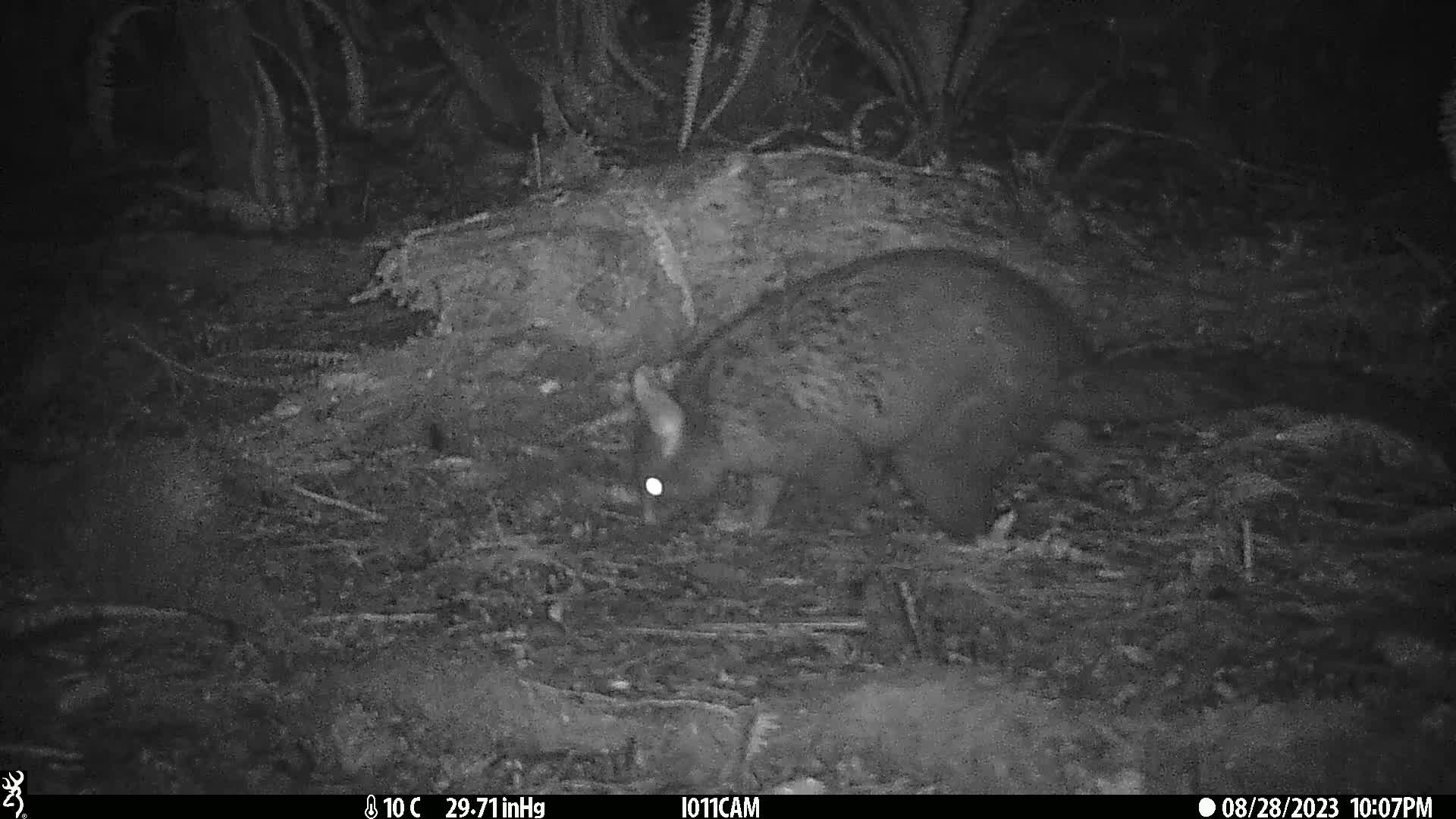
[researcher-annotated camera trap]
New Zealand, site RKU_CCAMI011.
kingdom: Animalia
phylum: Chordata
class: Mammalia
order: Diprotodontia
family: Phalangeridae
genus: Trichosurus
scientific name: Trichosurus vulpecula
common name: common brushtail possum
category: possum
Possum (common brushtail possum) (Trichosurus vulpecula).